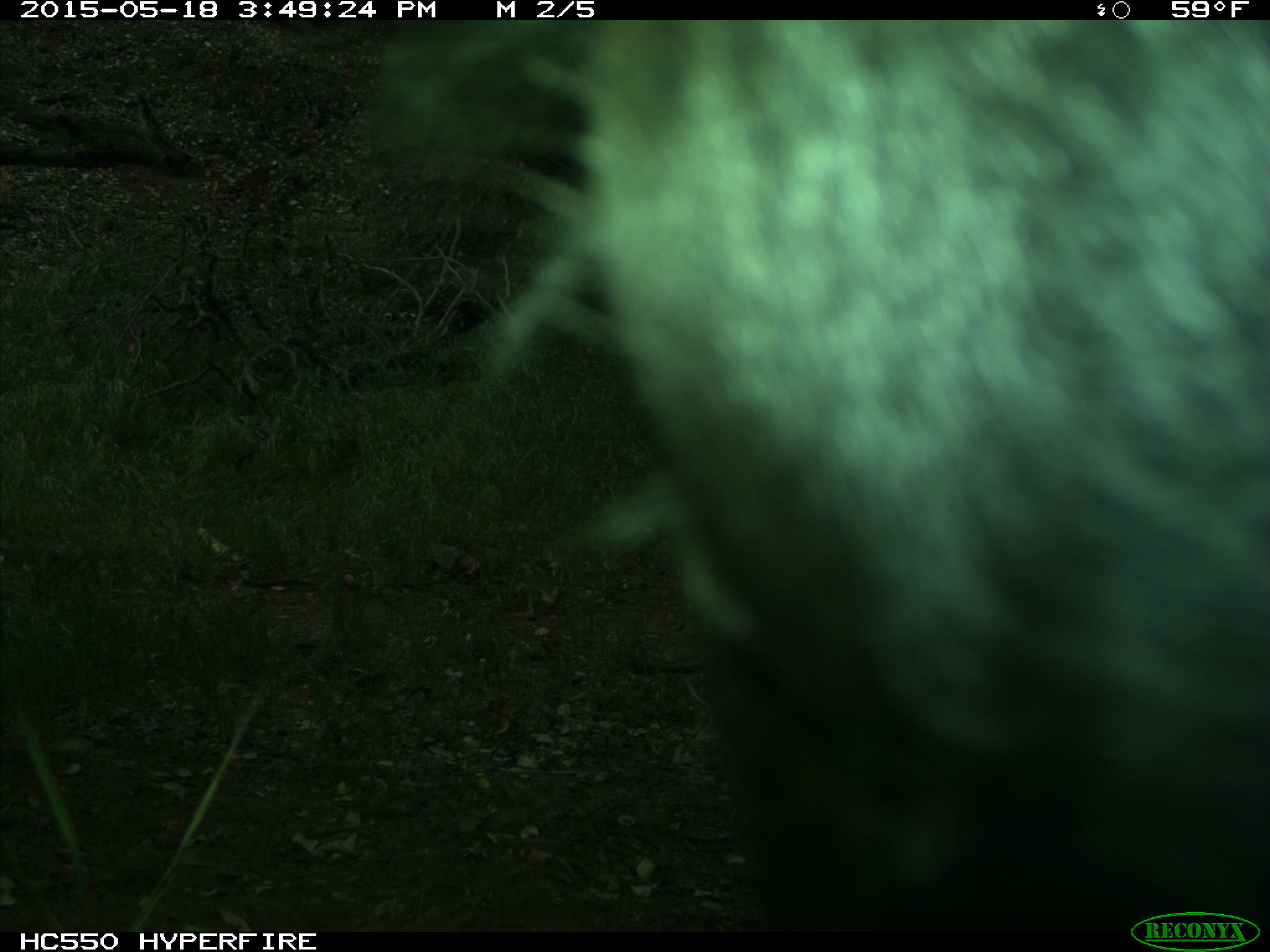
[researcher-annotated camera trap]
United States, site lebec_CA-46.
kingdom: Animalia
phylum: Chordata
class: Mammalia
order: Artiodactyla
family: Bovidae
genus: Bos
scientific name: Bos taurus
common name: domestic cow